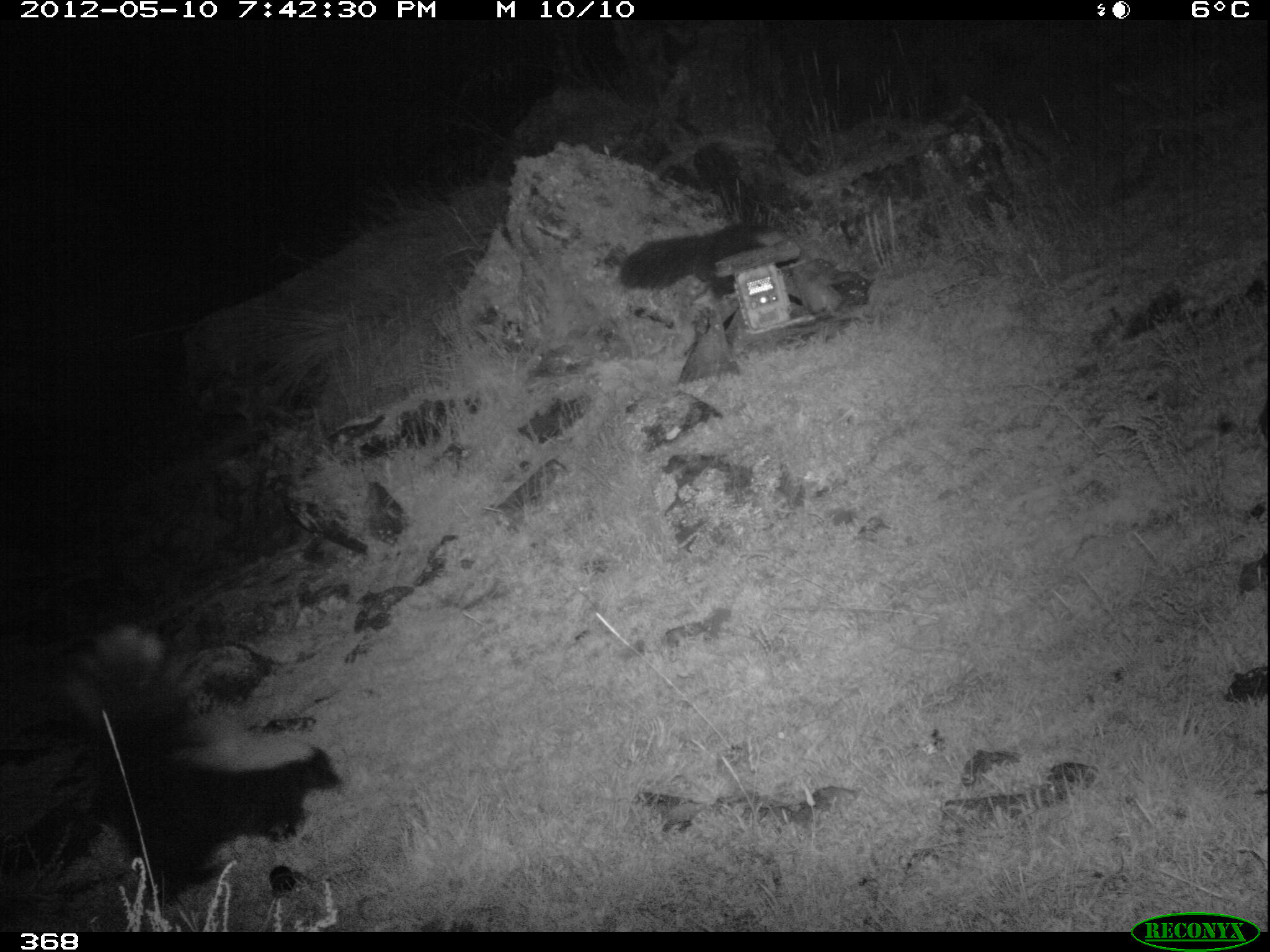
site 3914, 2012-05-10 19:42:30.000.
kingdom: Animalia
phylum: Chordata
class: Mammalia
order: Carnivora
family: Mephitidae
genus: Conepatus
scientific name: Conepatus chinga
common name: molina's hog-nosed skunk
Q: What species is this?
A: Conepatus chinga (molina's hog-nosed skunk).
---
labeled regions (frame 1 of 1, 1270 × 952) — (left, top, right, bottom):
conepatus chinga: (69, 626, 340, 899); (619, 219, 803, 298)